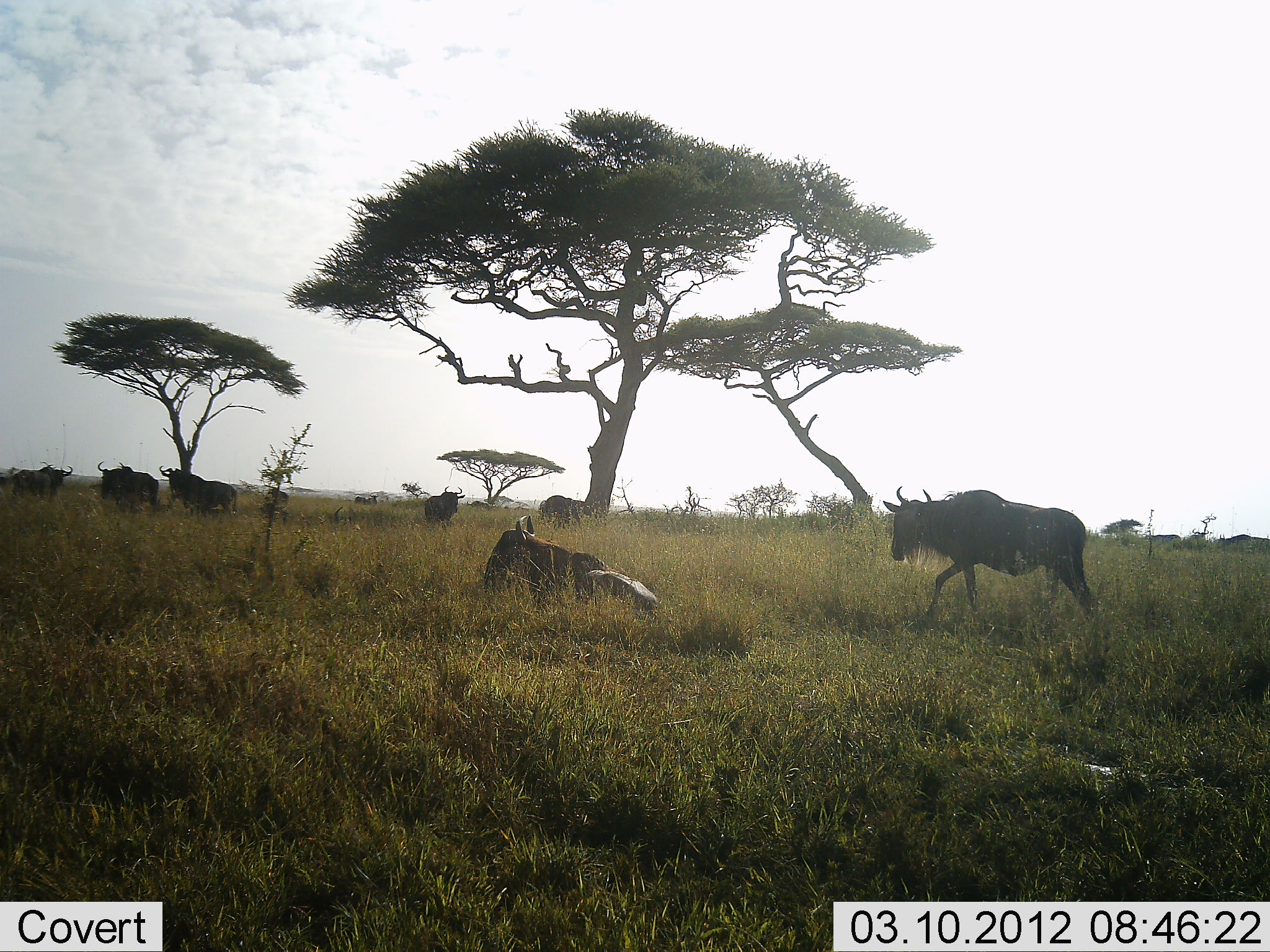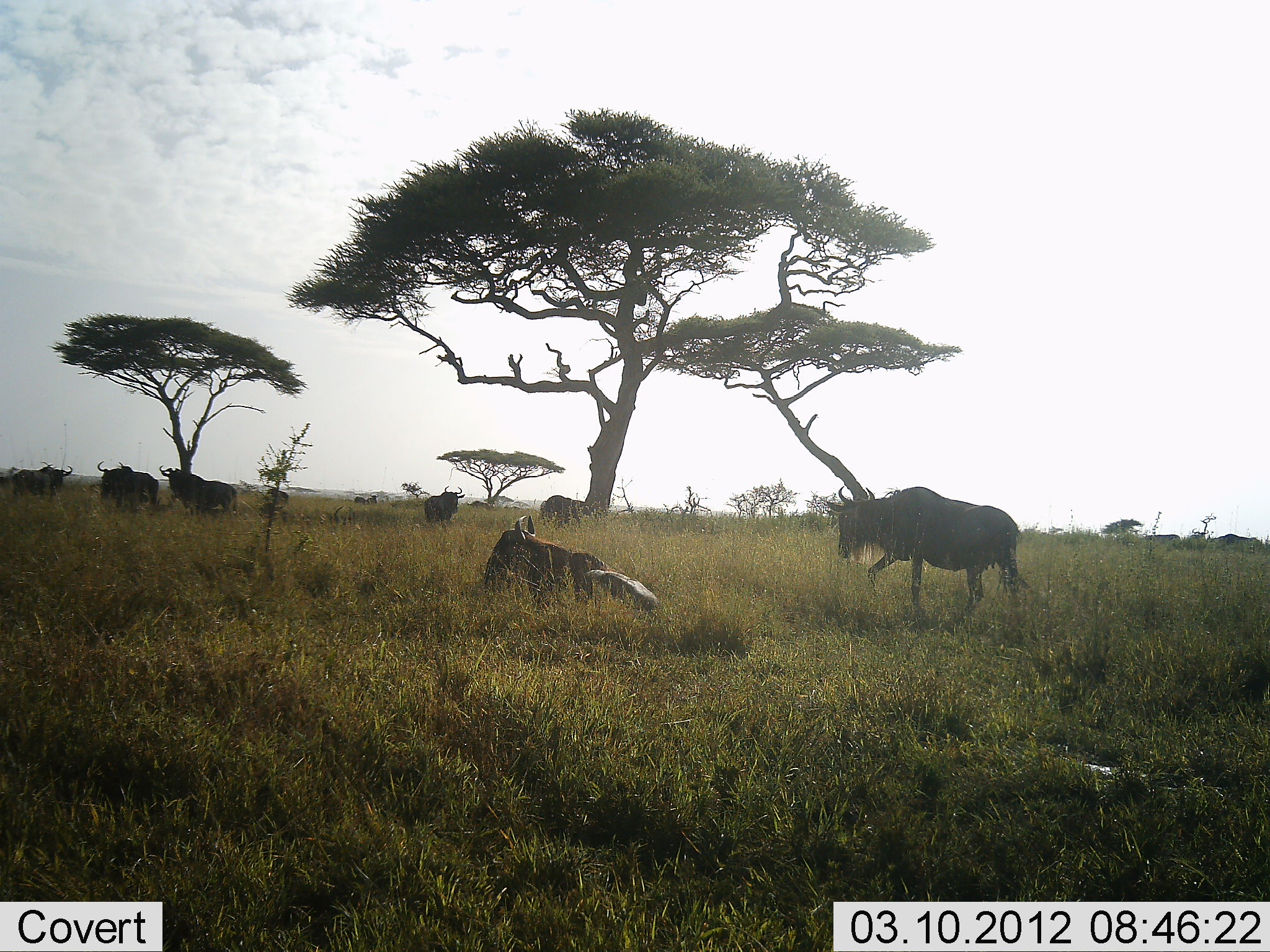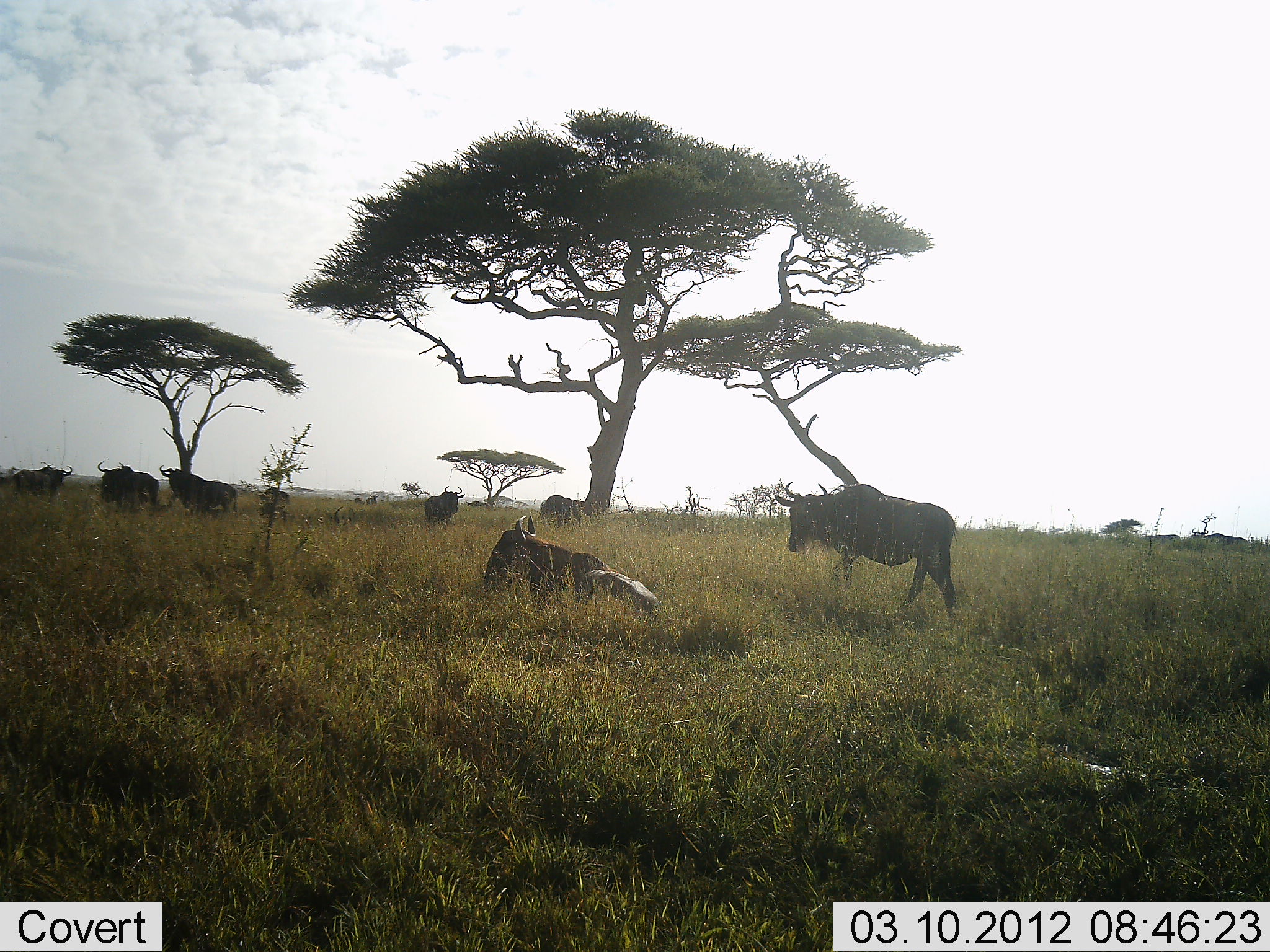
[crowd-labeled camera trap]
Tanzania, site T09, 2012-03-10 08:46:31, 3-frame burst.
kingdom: Animalia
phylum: Chordata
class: Mammalia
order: Artiodactyla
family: Bovidae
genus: Connochaetes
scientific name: Connochaetes taurinus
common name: blue wildebeest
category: wildebeest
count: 8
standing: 73%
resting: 77%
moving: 86%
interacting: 0%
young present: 9%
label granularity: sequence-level